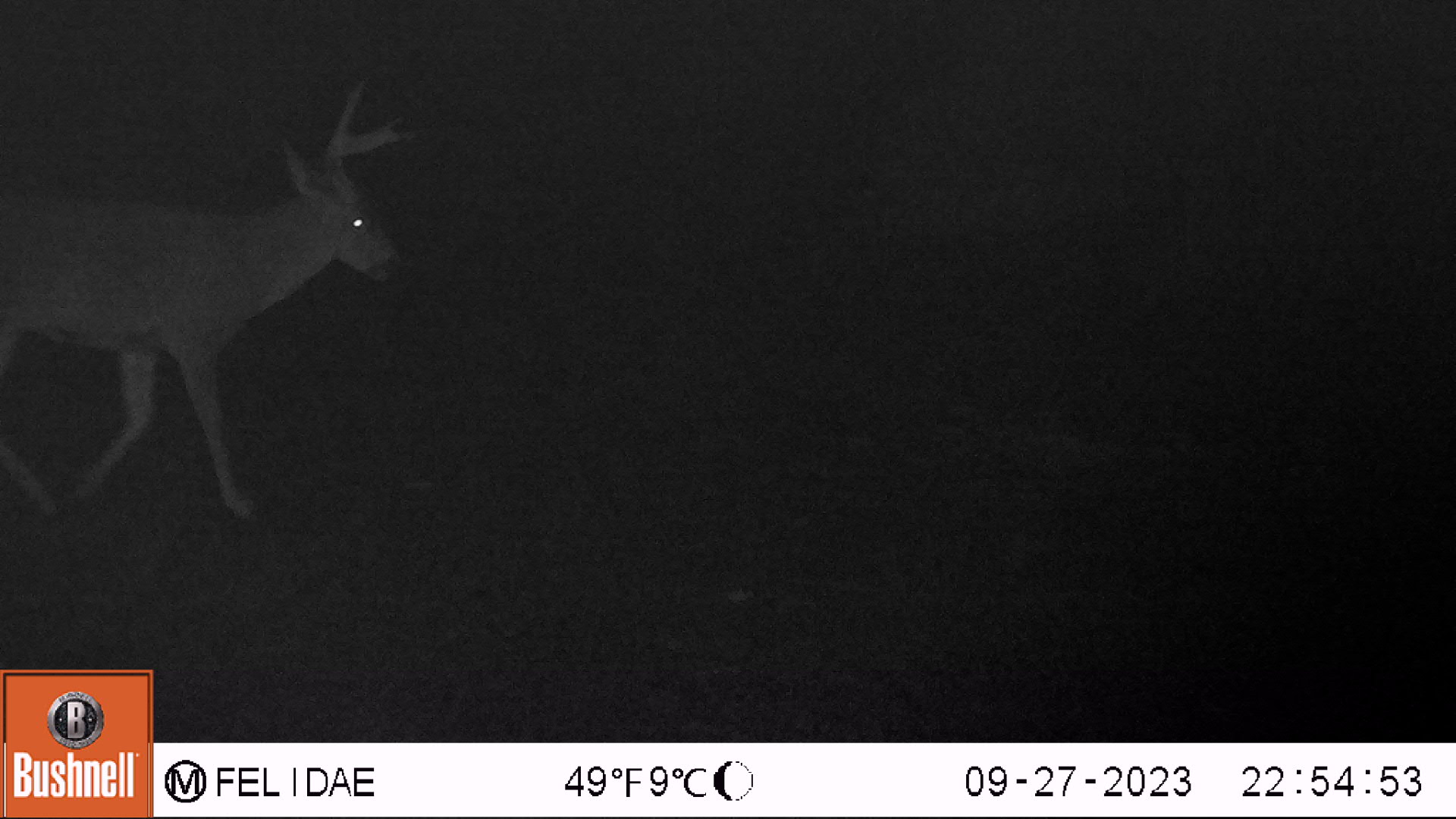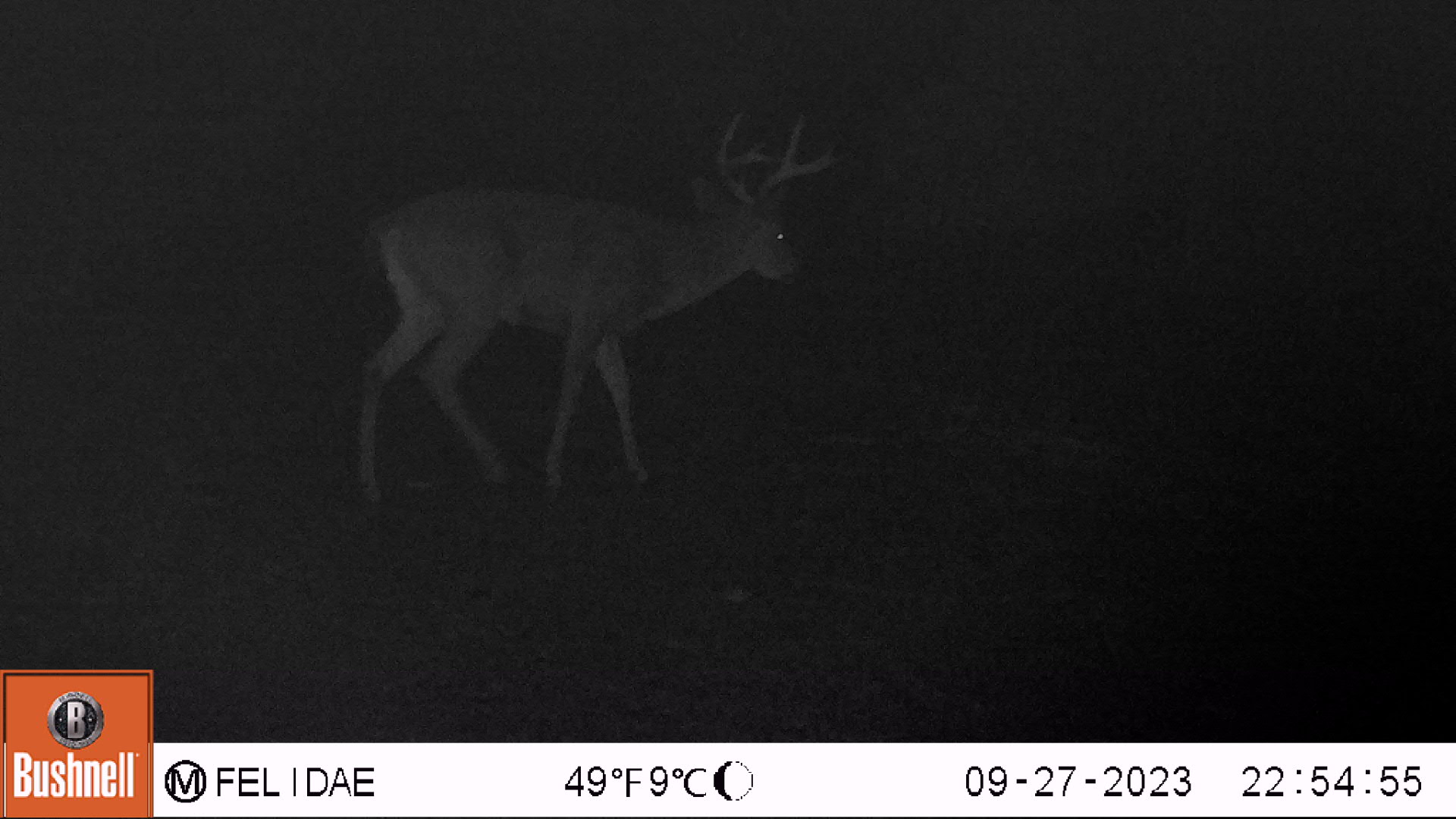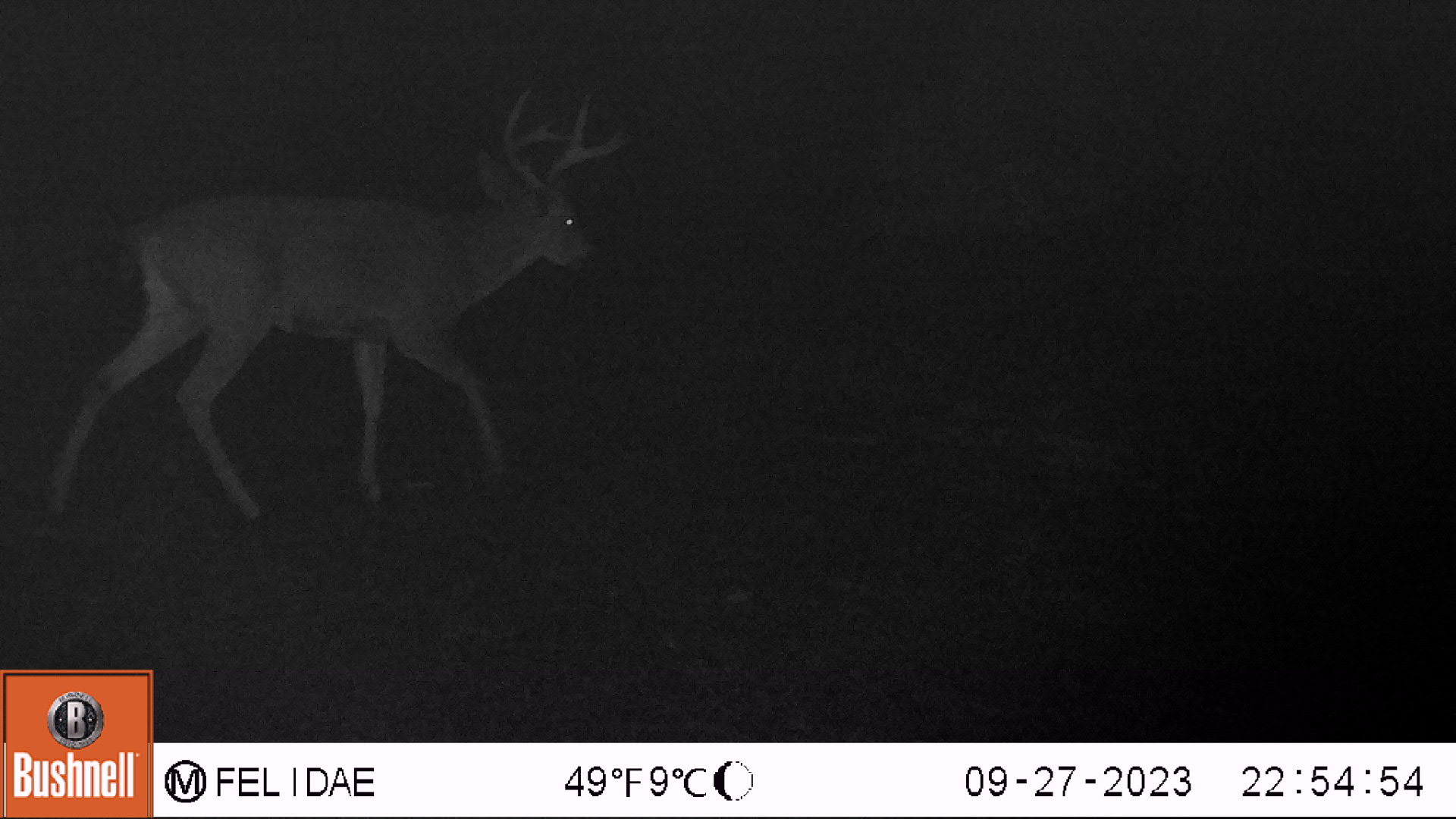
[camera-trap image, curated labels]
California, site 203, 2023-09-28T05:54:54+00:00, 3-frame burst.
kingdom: Animalia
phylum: Chordata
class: Mammalia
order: Artiodactyla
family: Cervidae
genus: Odocoileus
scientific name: Odocoileus hemionus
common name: mule deer